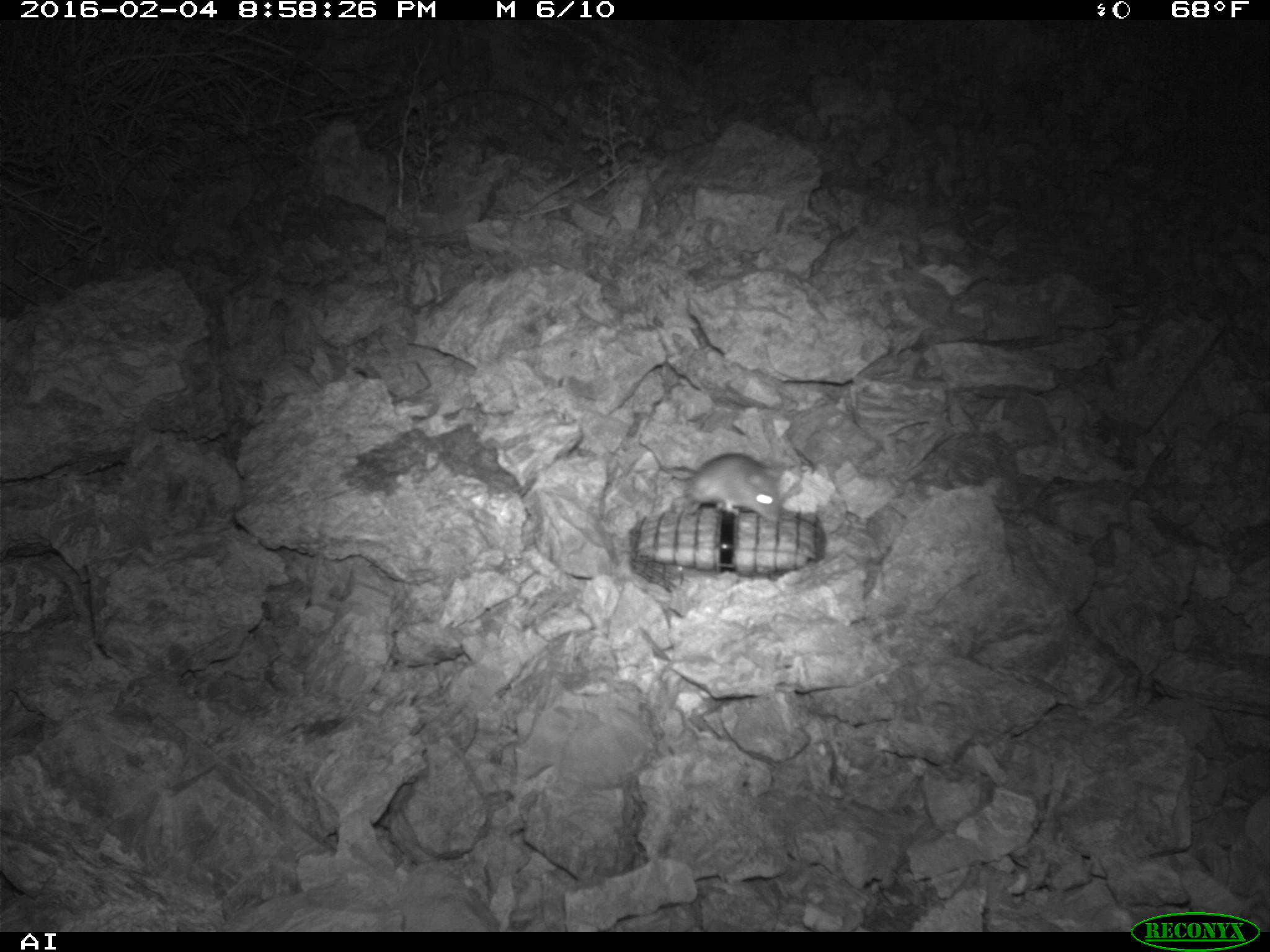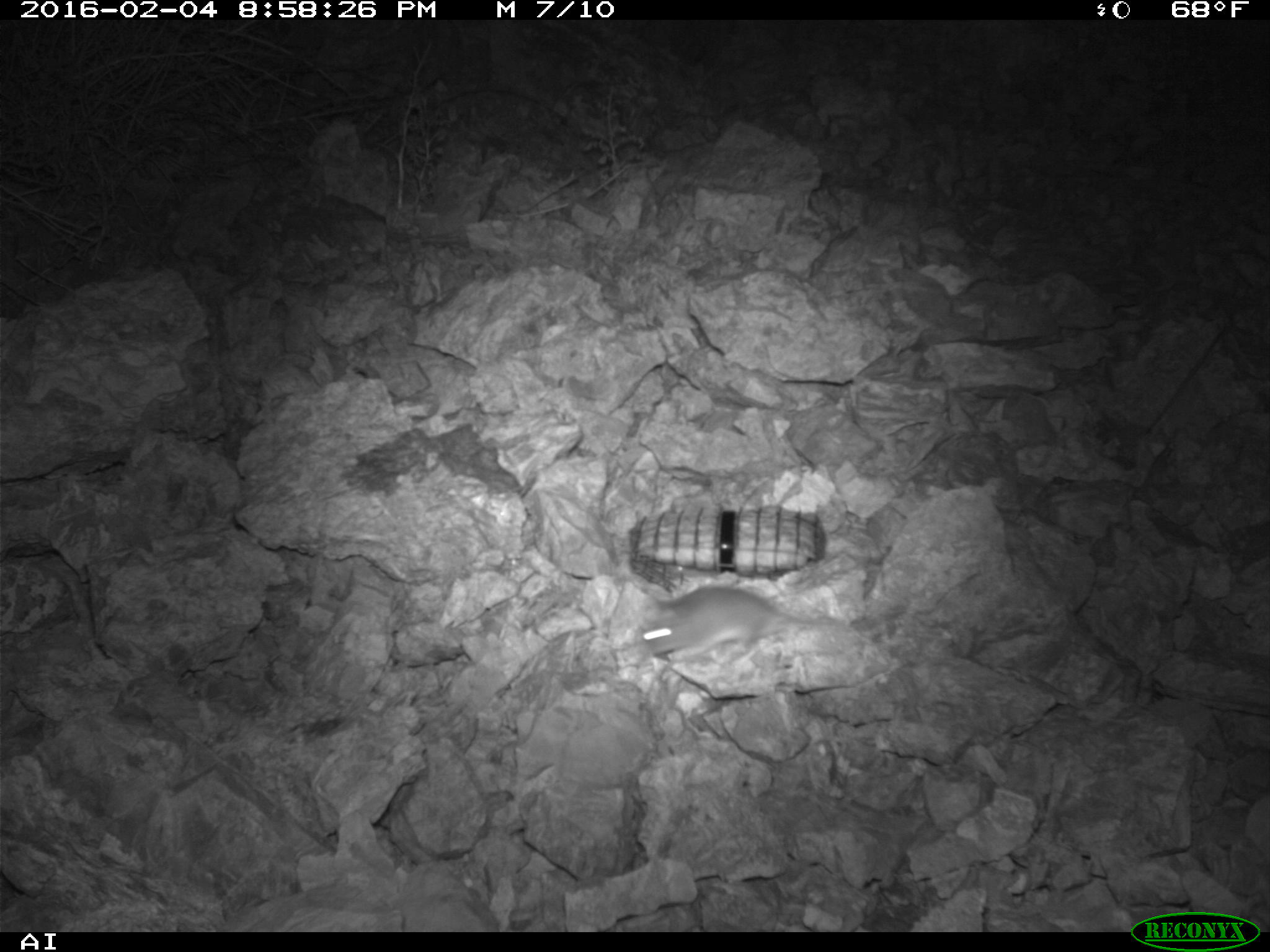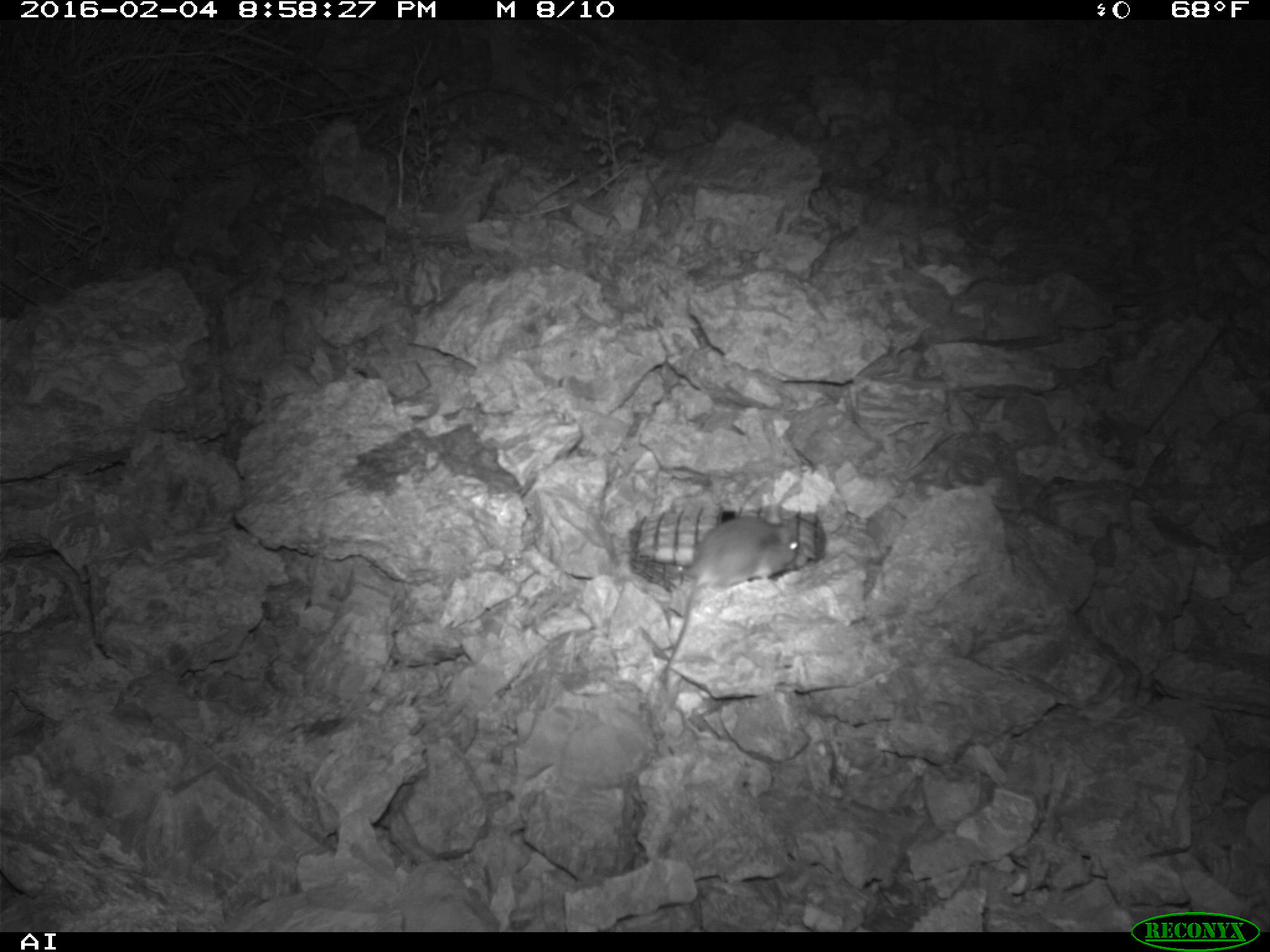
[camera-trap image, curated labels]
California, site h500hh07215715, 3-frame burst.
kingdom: Animalia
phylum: Chordata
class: Mammalia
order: Rodentia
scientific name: Rodentia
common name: rodent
Rodent (Rodentia).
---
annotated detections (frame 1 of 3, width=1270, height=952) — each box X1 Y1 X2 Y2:
rodent: 684 452 785 520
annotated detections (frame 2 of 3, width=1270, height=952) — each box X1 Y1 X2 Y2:
rodent: 633 584 900 656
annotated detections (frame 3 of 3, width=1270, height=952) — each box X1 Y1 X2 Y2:
rodent: 664 506 799 684